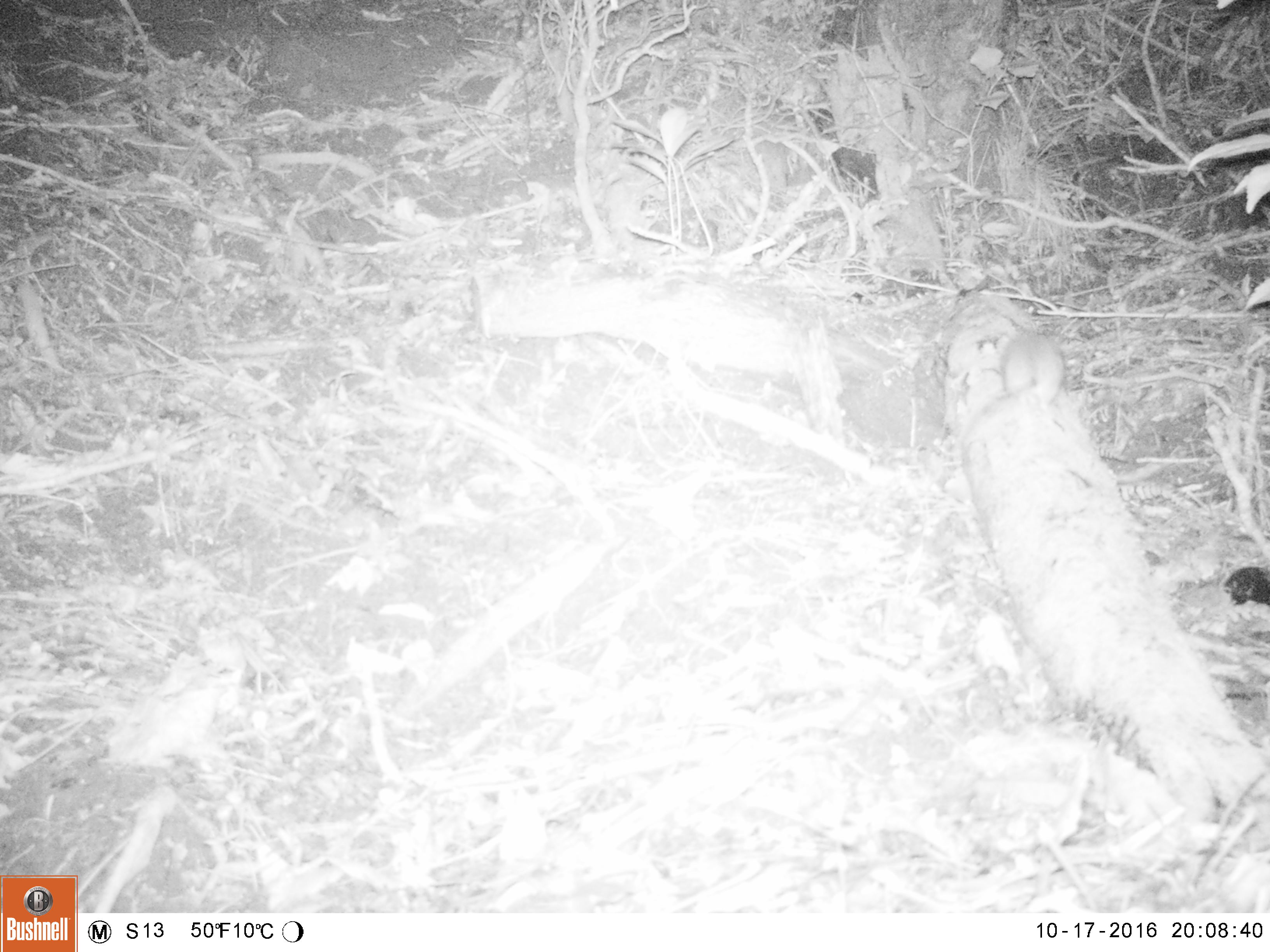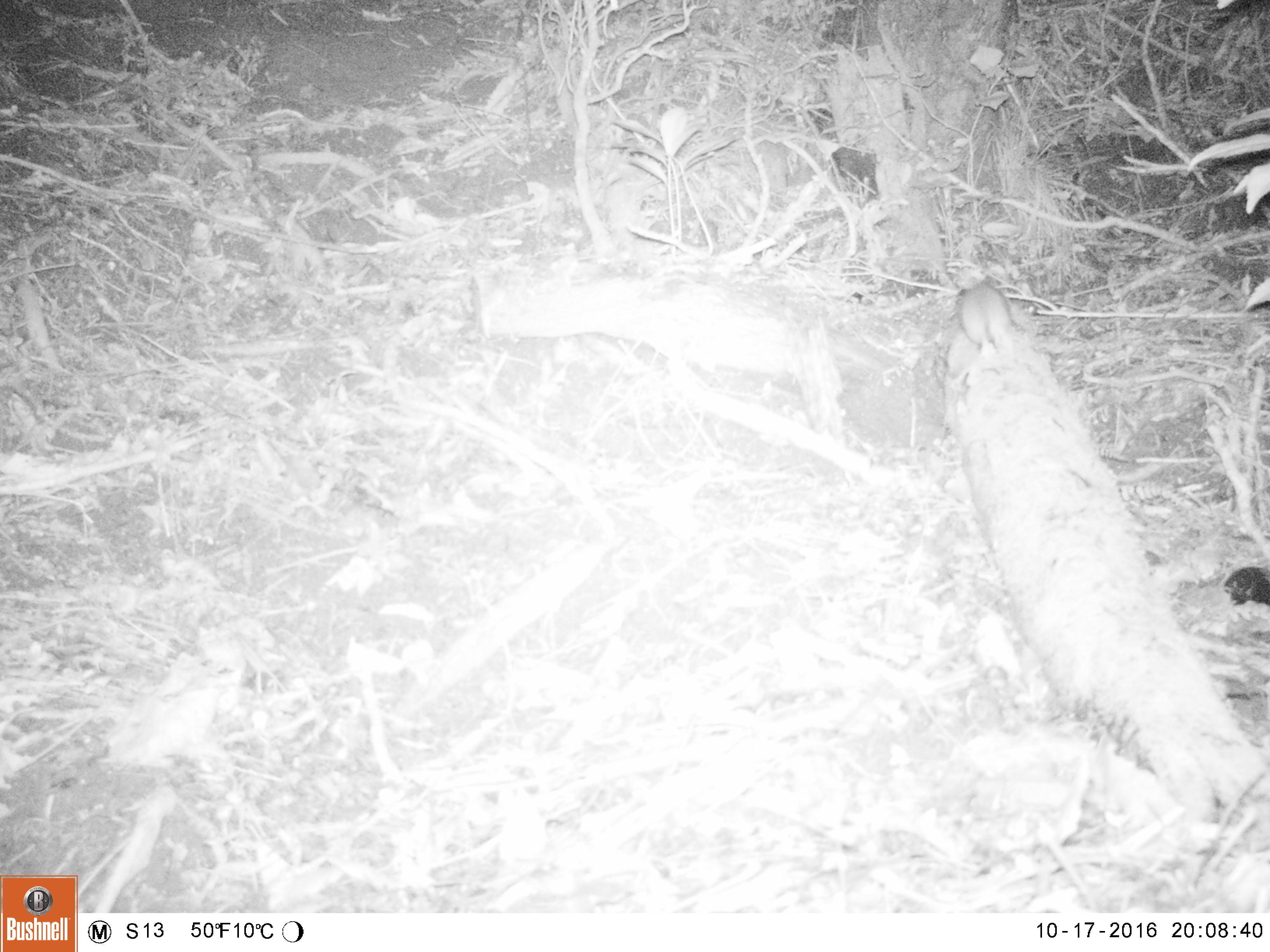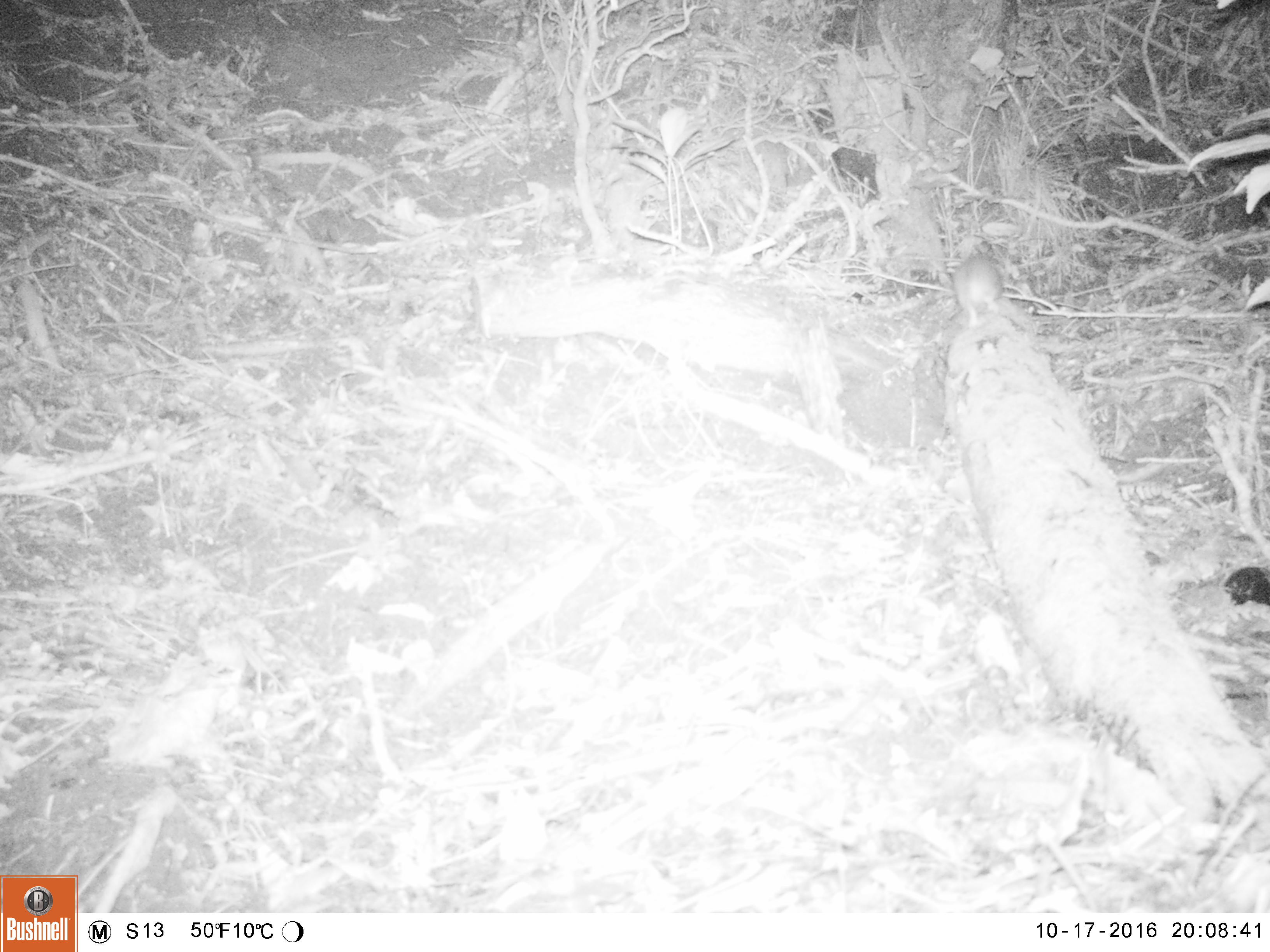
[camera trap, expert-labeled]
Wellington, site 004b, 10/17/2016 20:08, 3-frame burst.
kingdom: Animalia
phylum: Chordata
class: Mammalia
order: Rodentia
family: Muridae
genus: Rattus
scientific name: Rattus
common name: rat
Rat (Rattus).